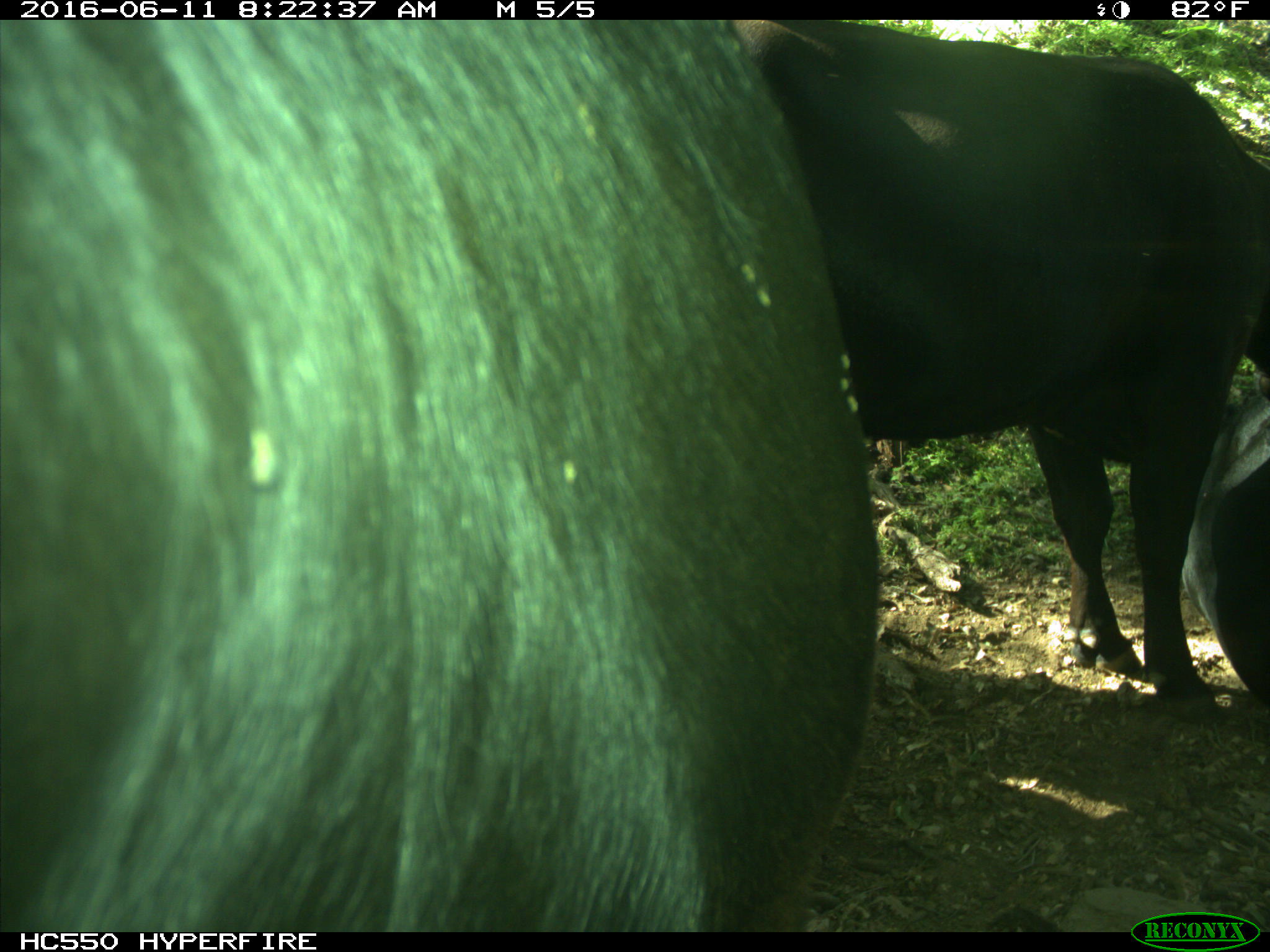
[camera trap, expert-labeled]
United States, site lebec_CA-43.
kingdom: Animalia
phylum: Chordata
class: Mammalia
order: Artiodactyla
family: Bovidae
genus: Bos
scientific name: Bos taurus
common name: domestic cow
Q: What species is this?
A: Bos taurus (domestic cow).